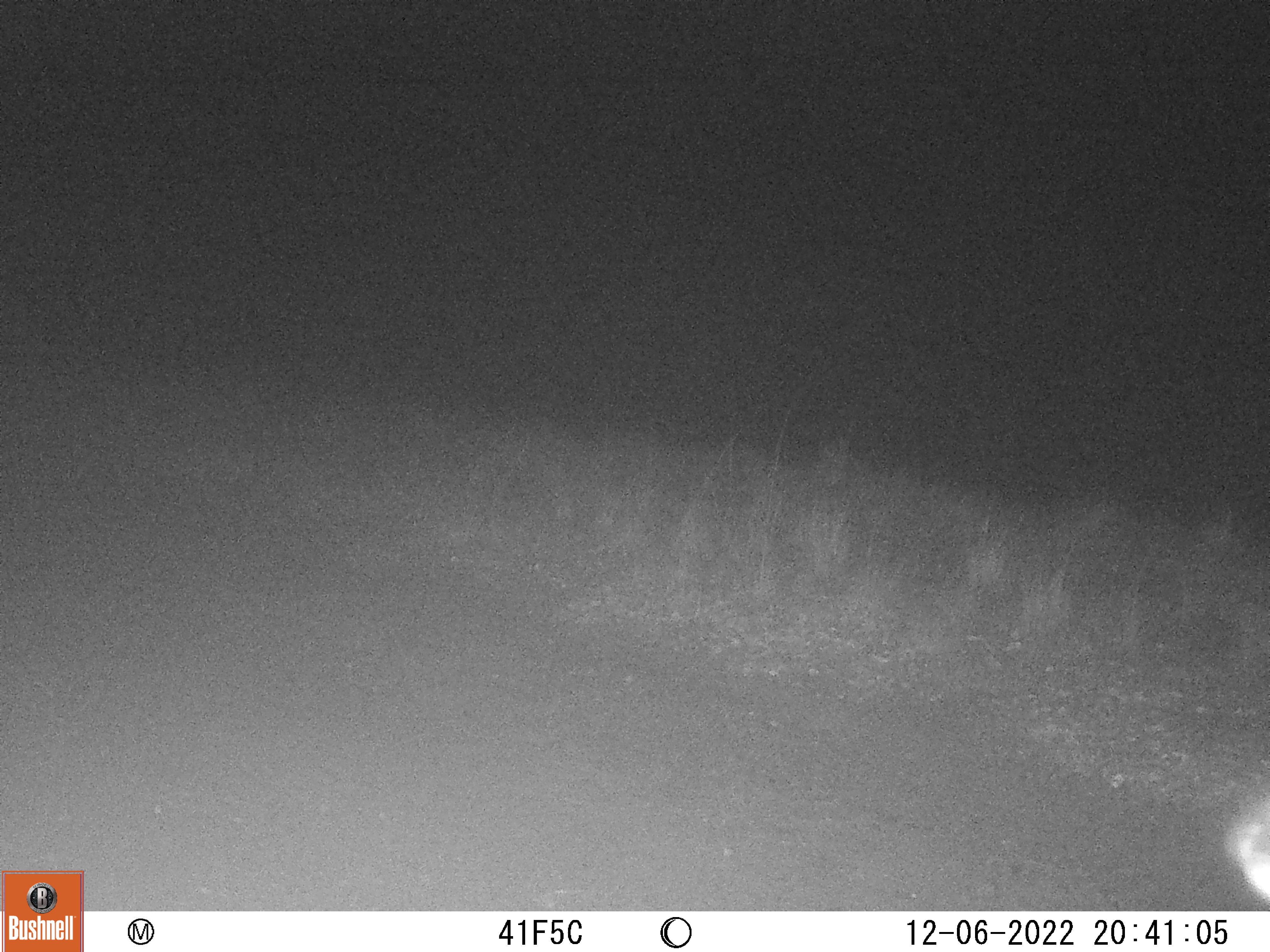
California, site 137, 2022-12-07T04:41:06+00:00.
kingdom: Animalia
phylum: Chordata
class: Mammalia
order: Artiodactyla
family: Cervidae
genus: Odocoileus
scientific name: Odocoileus hemionus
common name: mule deer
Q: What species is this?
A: Mule deer (Odocoileus hemionus).